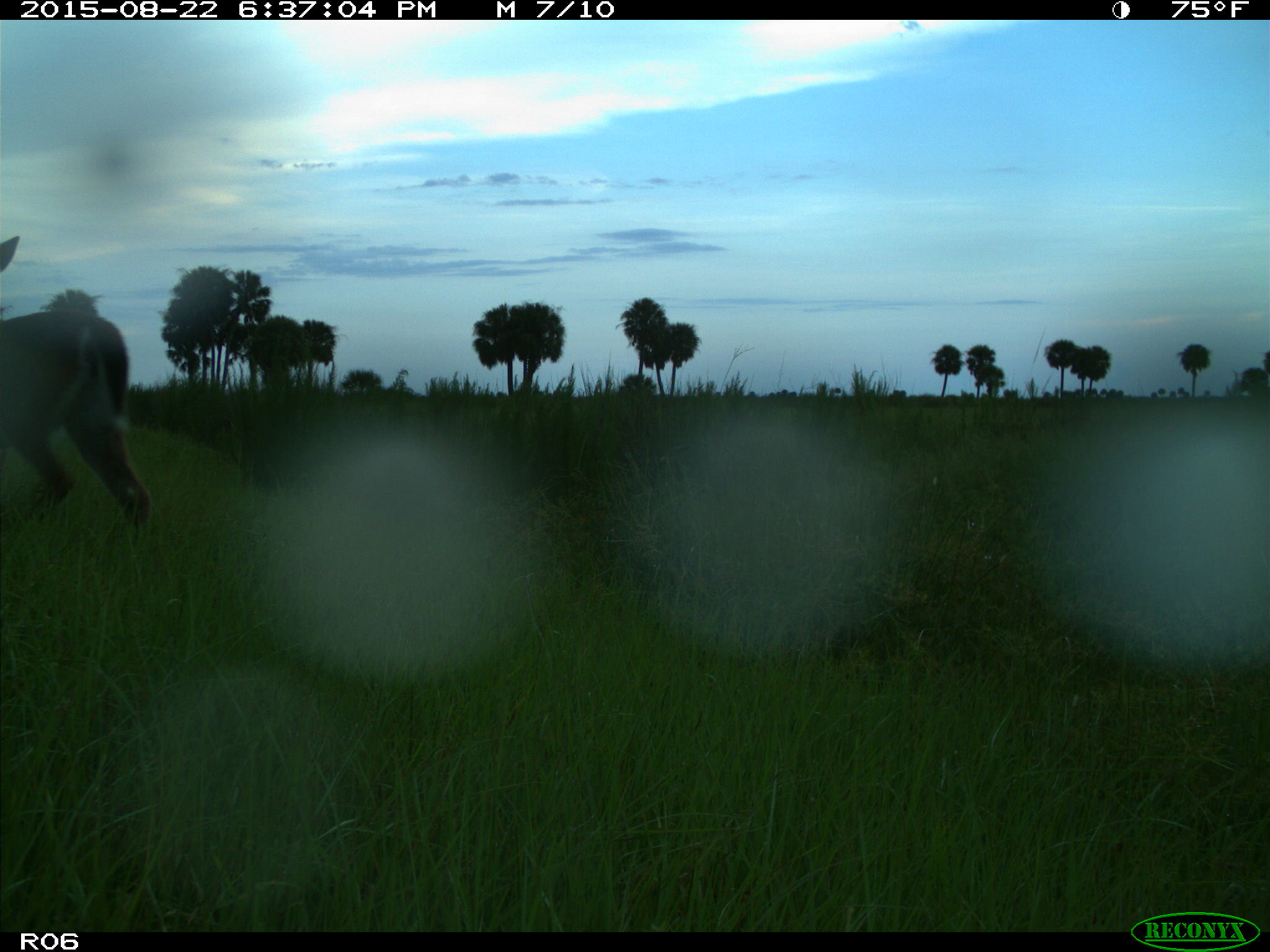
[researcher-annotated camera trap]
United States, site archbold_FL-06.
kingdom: Animalia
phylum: Chordata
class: Mammalia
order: Artiodactyla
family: Cervidae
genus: Odocoileus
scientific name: Odocoileus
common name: deer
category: unidentified deer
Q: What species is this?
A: Unidentified deer (deer) (Odocoileus).